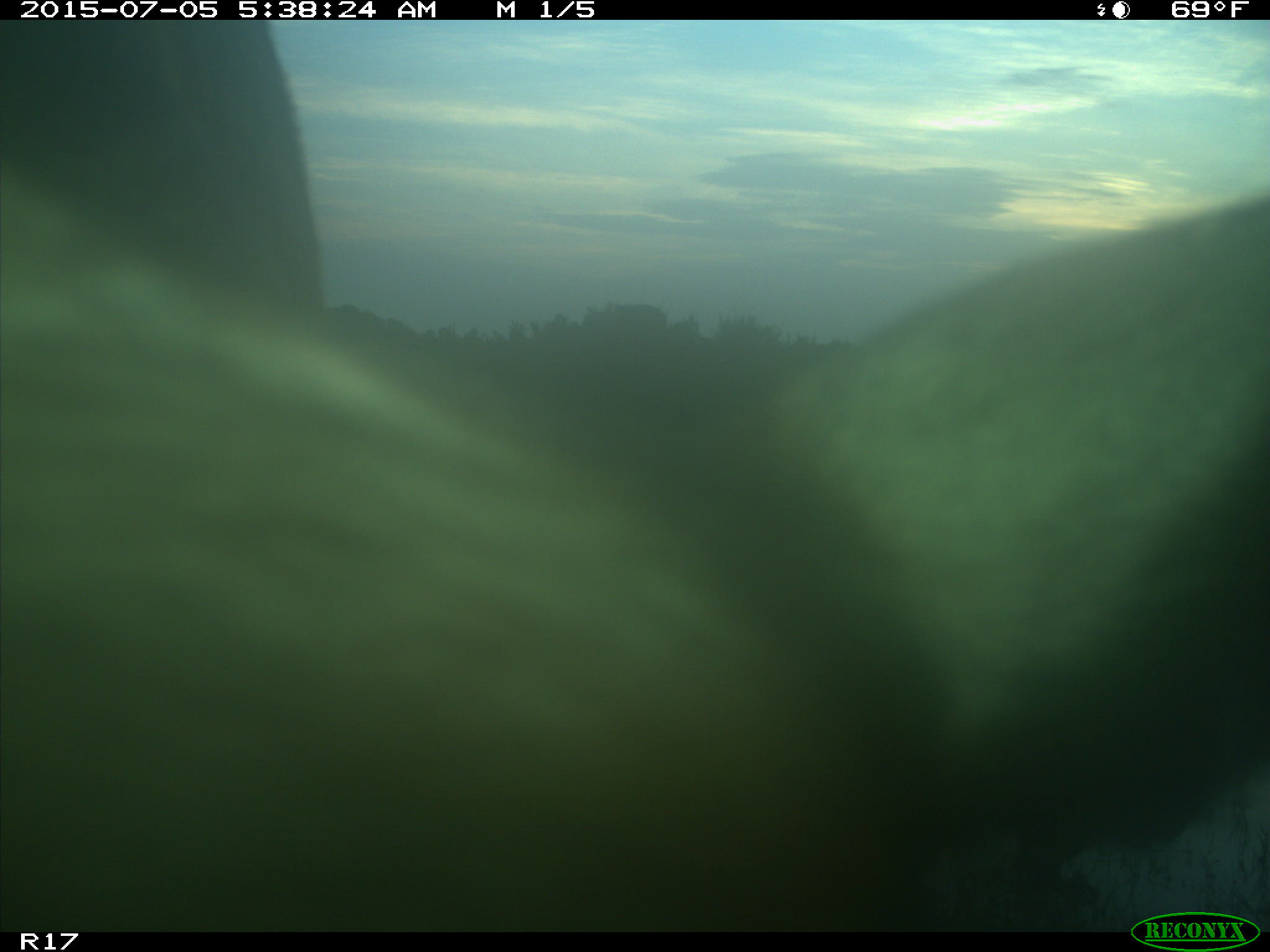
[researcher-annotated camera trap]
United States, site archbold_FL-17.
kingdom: Animalia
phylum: Chordata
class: Mammalia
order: Artiodactyla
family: Bovidae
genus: Bos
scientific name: Bos taurus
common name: domestic cow